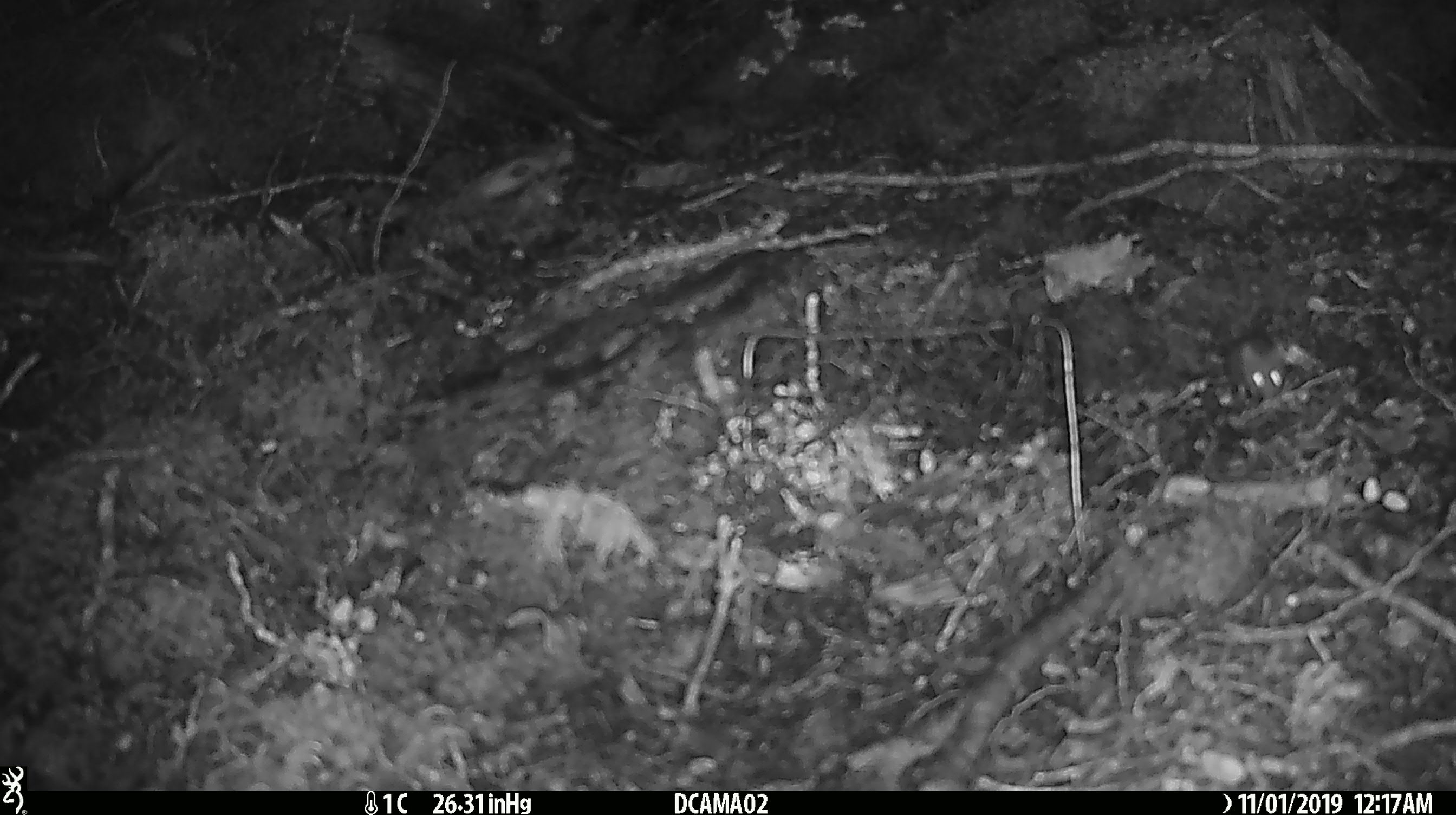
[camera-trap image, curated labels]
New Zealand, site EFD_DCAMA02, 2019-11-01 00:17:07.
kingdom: Animalia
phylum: Chordata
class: Mammalia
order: Rodentia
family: Muridae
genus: Mus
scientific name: Mus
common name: mouse